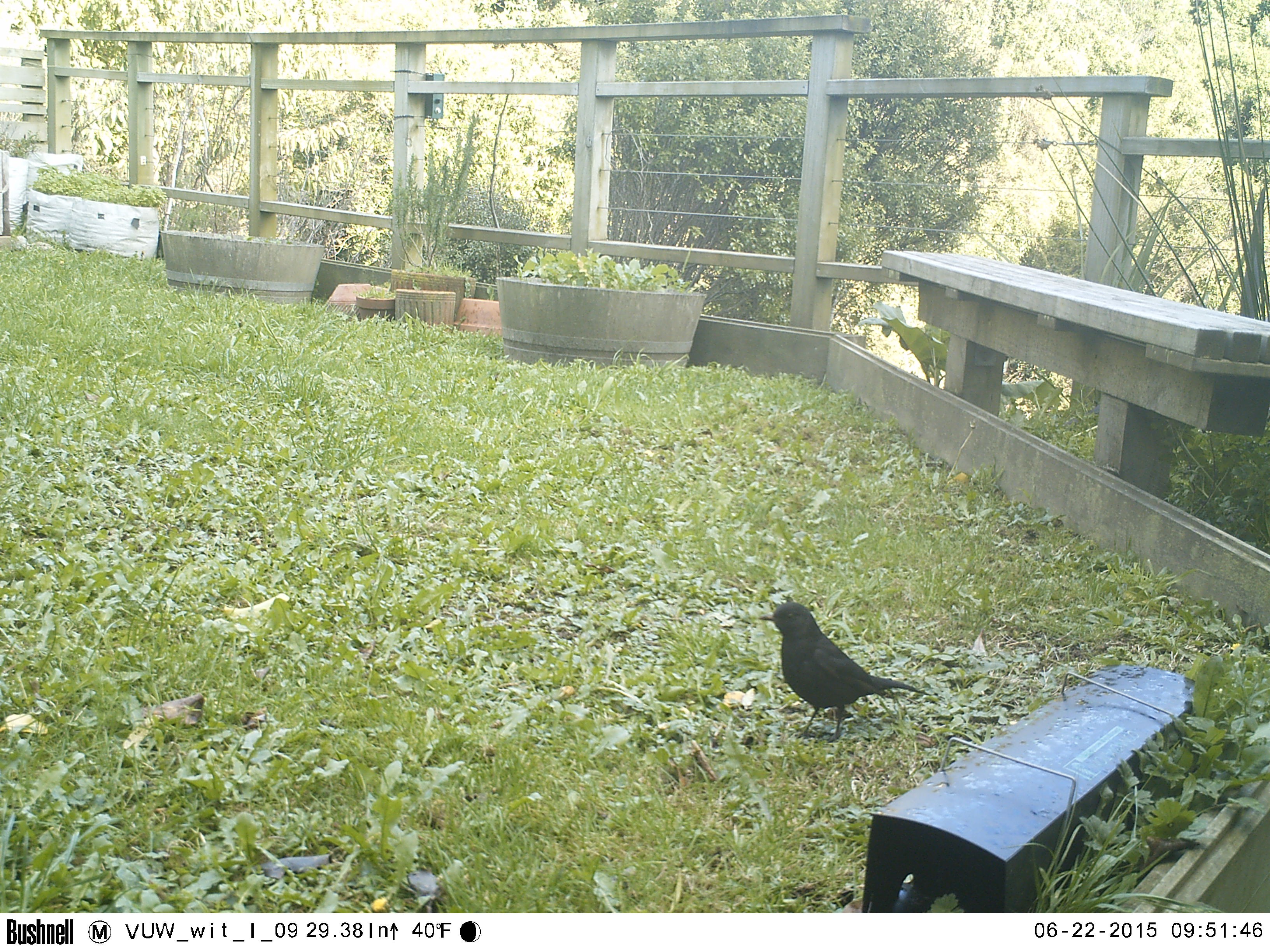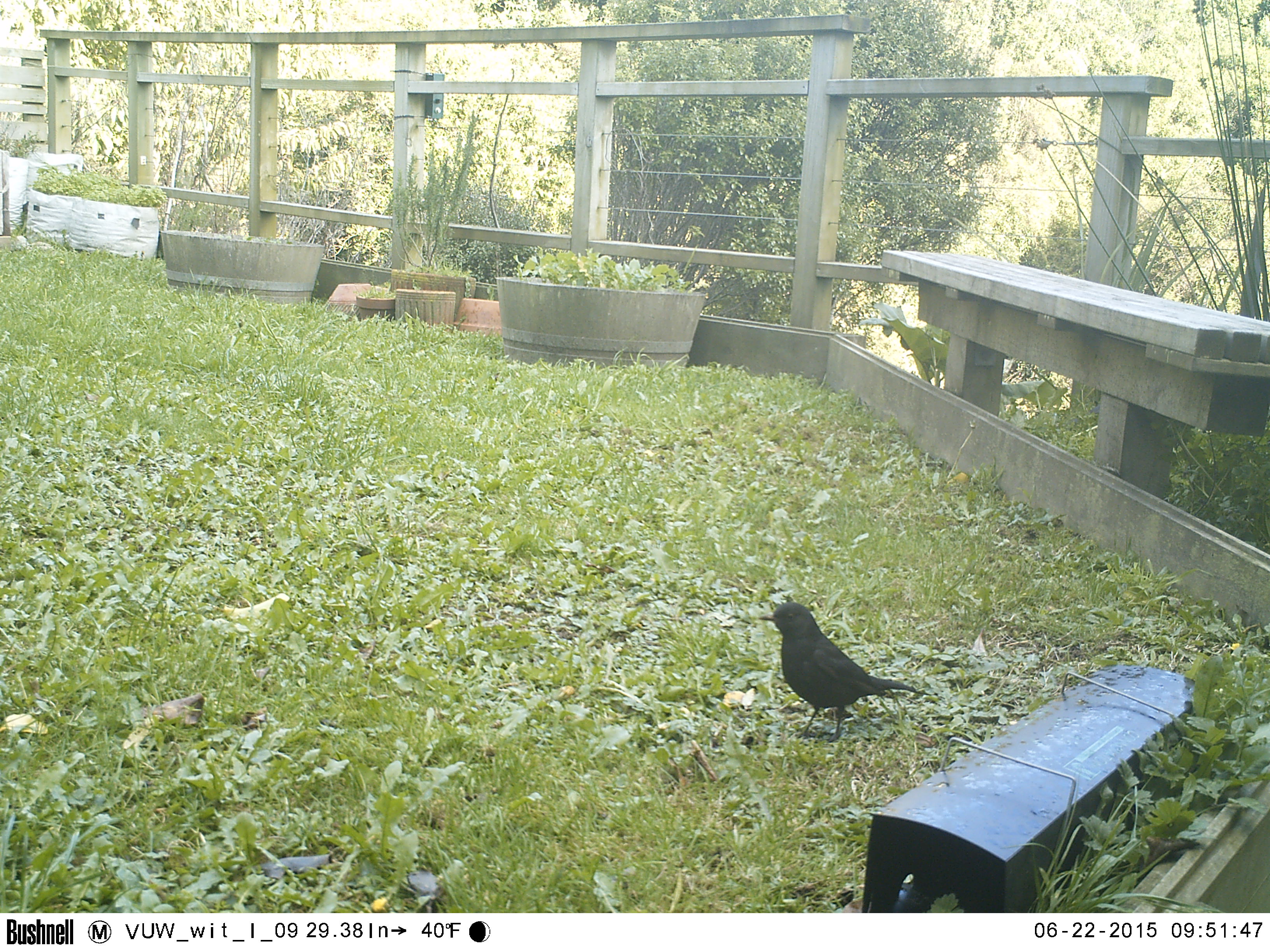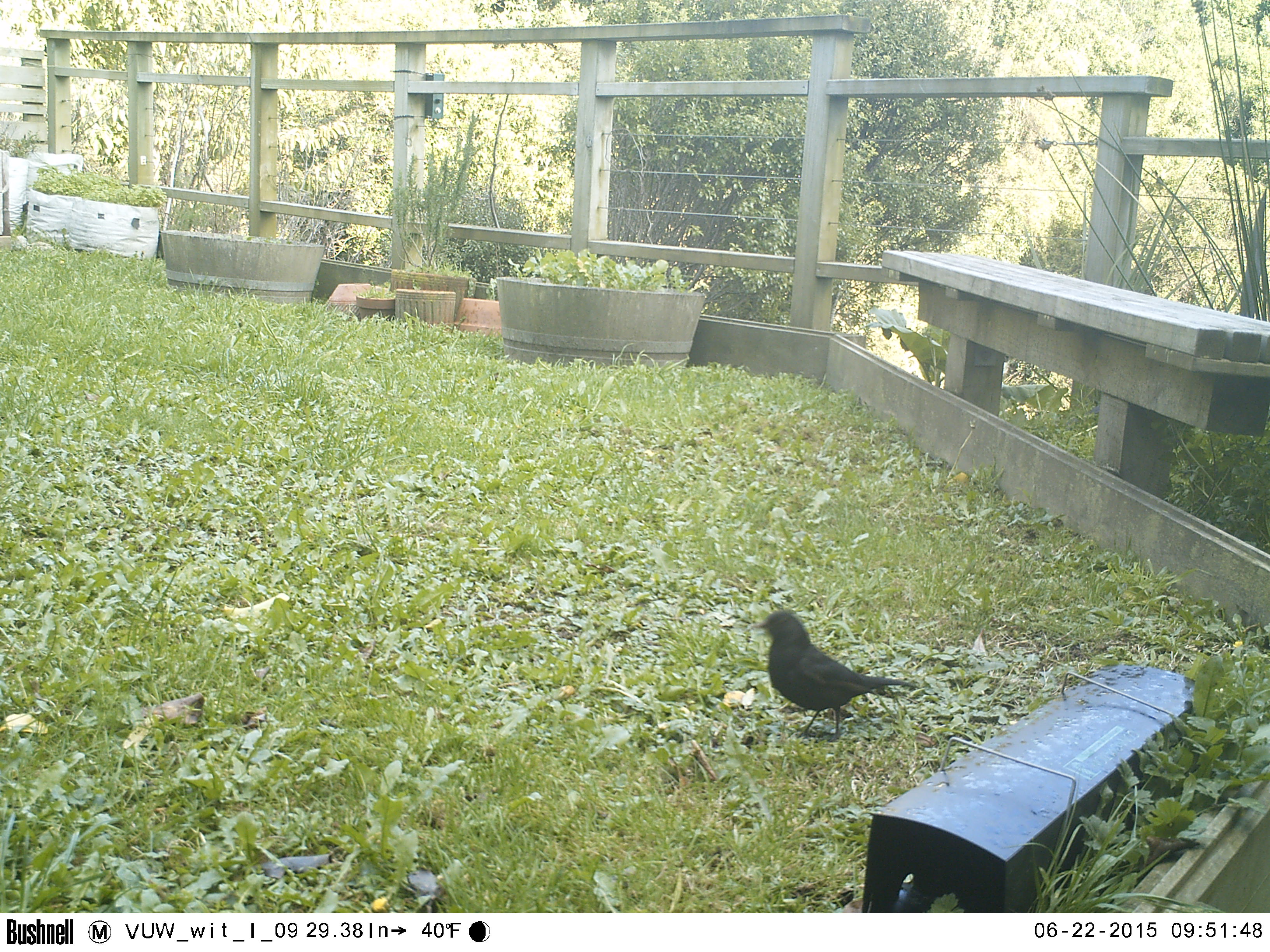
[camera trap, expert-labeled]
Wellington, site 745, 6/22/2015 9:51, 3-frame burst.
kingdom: Animalia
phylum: Chordata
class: Aves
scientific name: Aves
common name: bird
Bird (Aves).